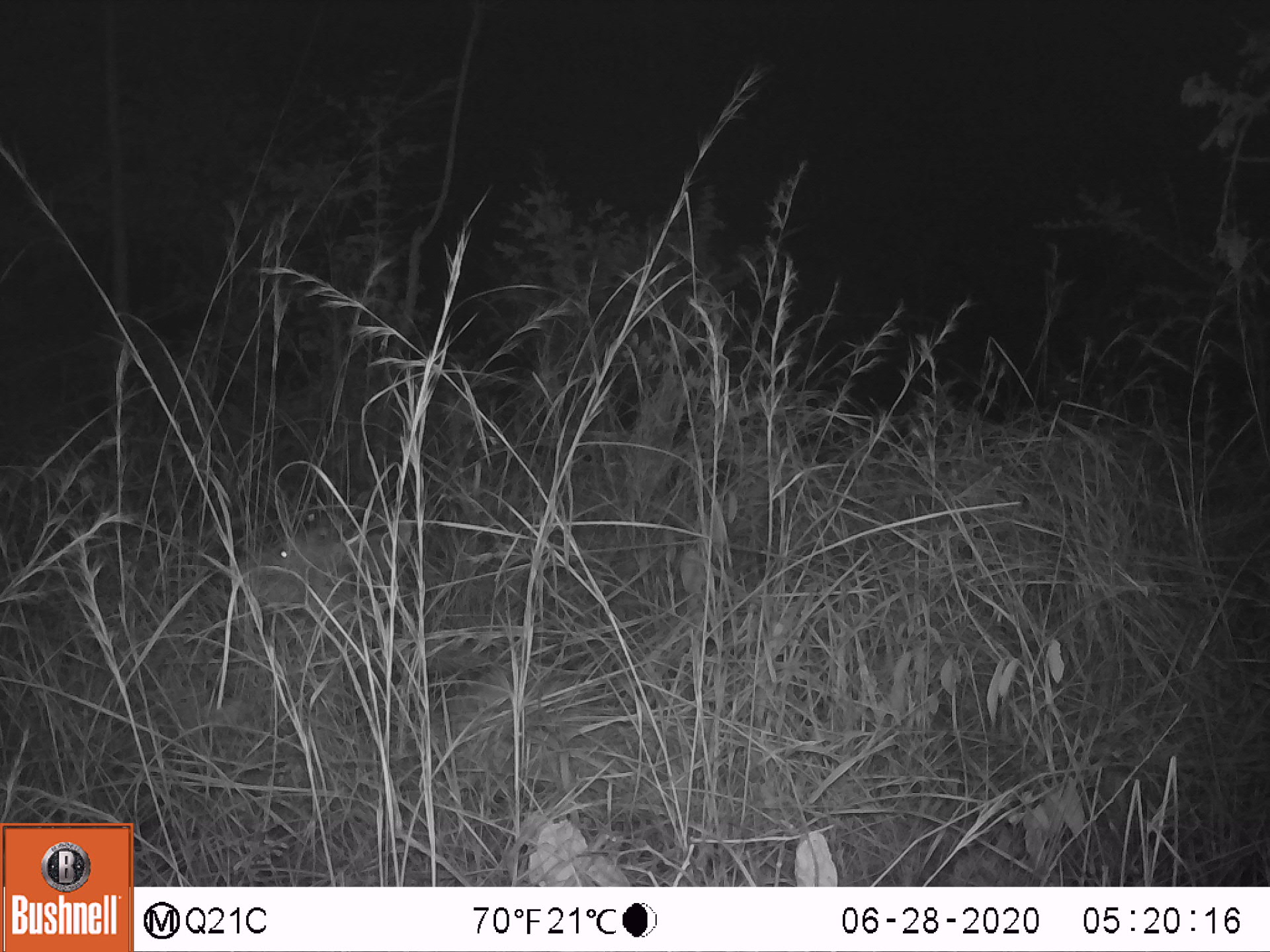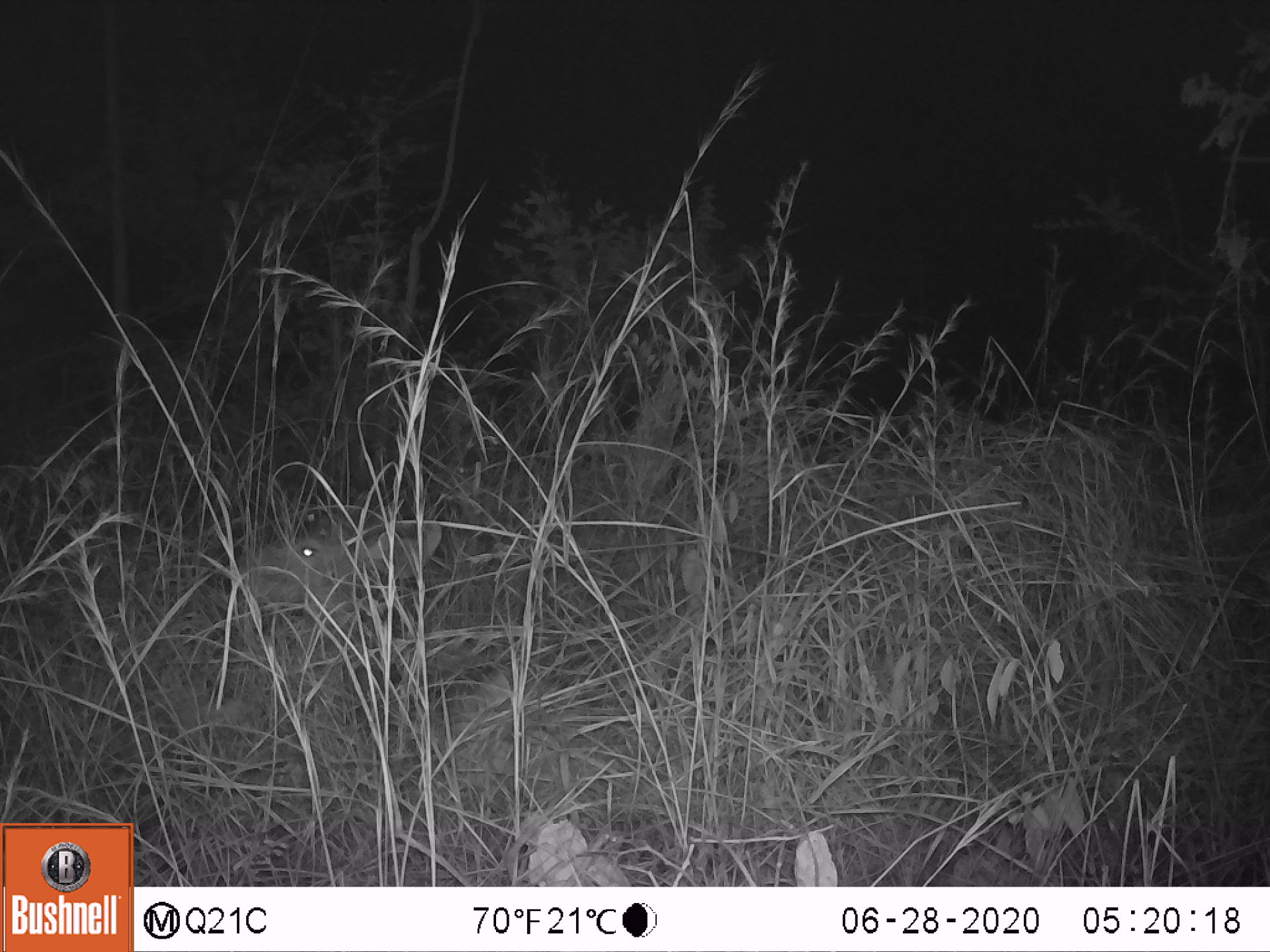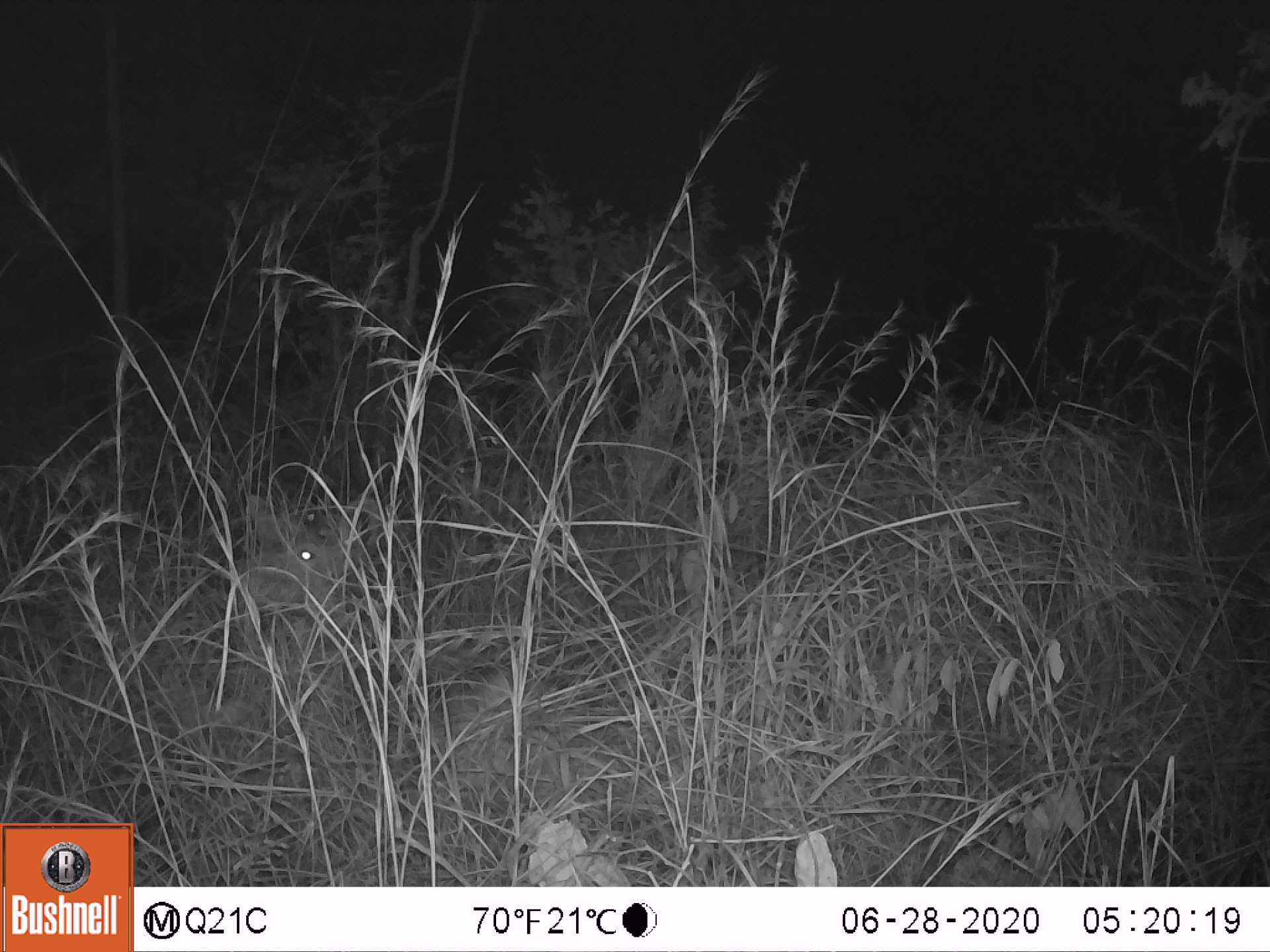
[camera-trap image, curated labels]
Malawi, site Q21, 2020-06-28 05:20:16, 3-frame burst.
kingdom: Animalia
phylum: Chordata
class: Mammalia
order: Artiodactyla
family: Bovidae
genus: Tragelaphus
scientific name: Tragelaphus strepsiceros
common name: greater kudu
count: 1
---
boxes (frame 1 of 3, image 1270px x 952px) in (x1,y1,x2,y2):
greater kudu: (201,488,432,630)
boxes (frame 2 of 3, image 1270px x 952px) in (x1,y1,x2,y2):
greater kudu: (217,498,460,616)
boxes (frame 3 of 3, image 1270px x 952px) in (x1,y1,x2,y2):
greater kudu: (216,481,428,656)